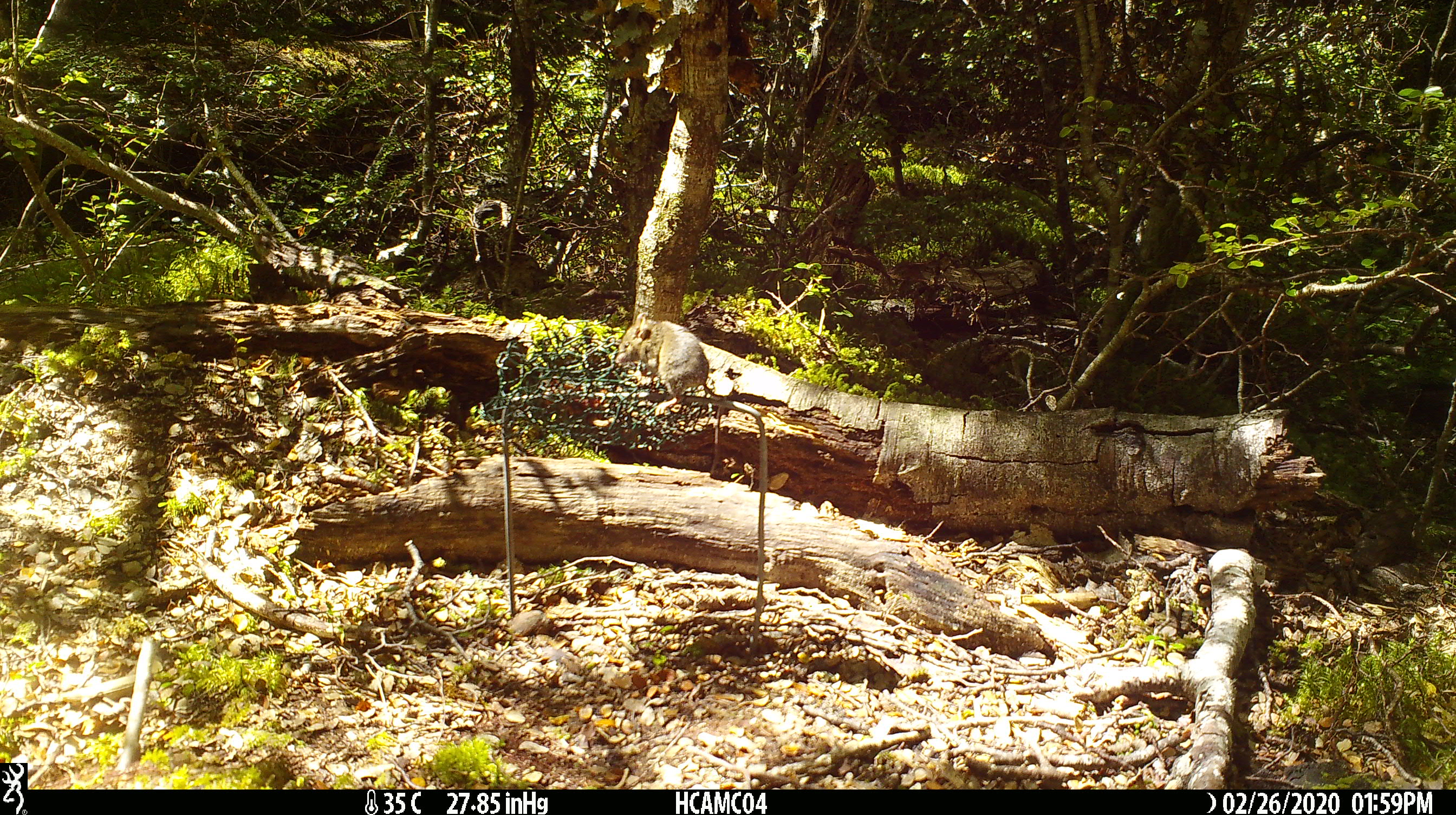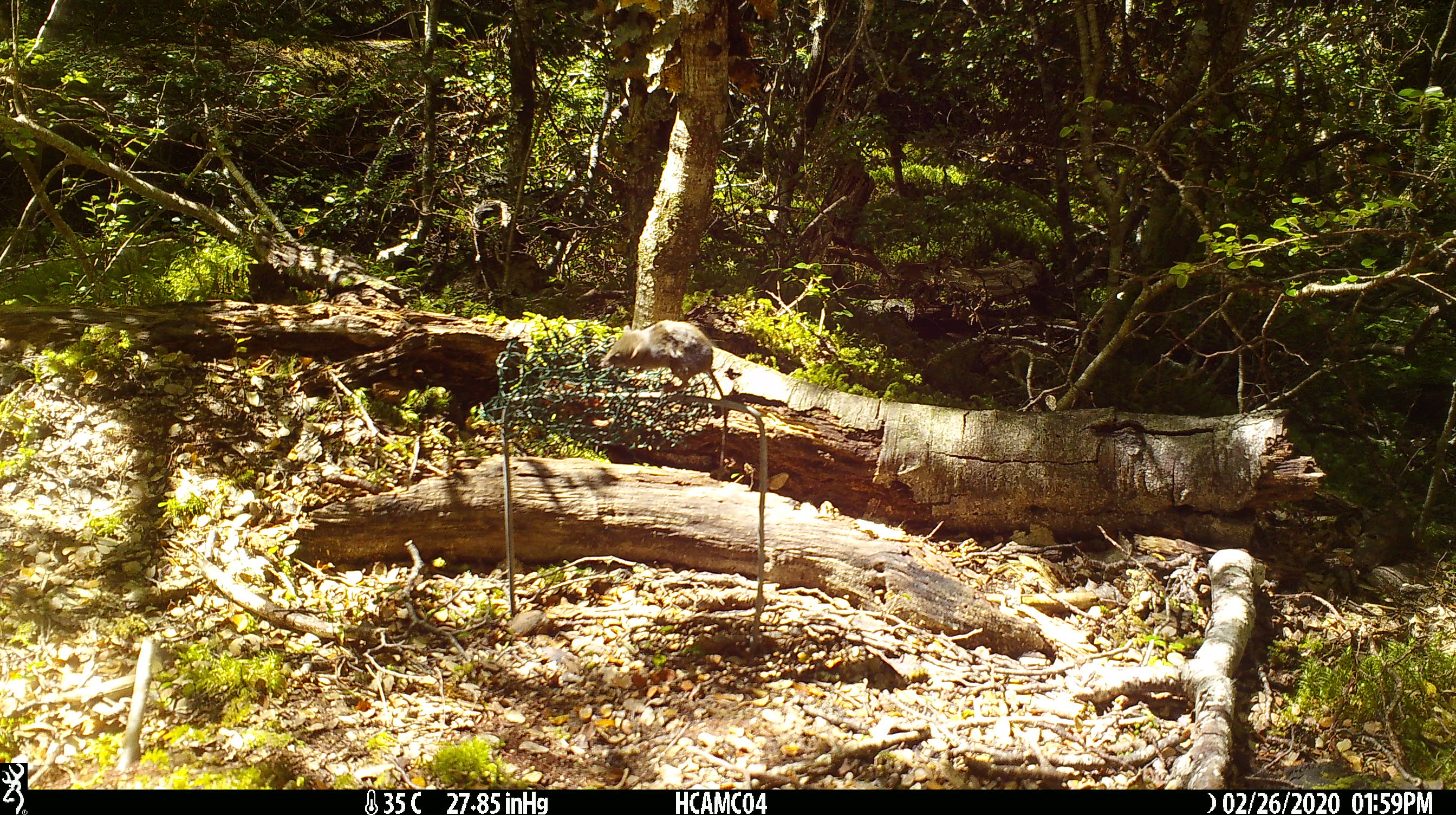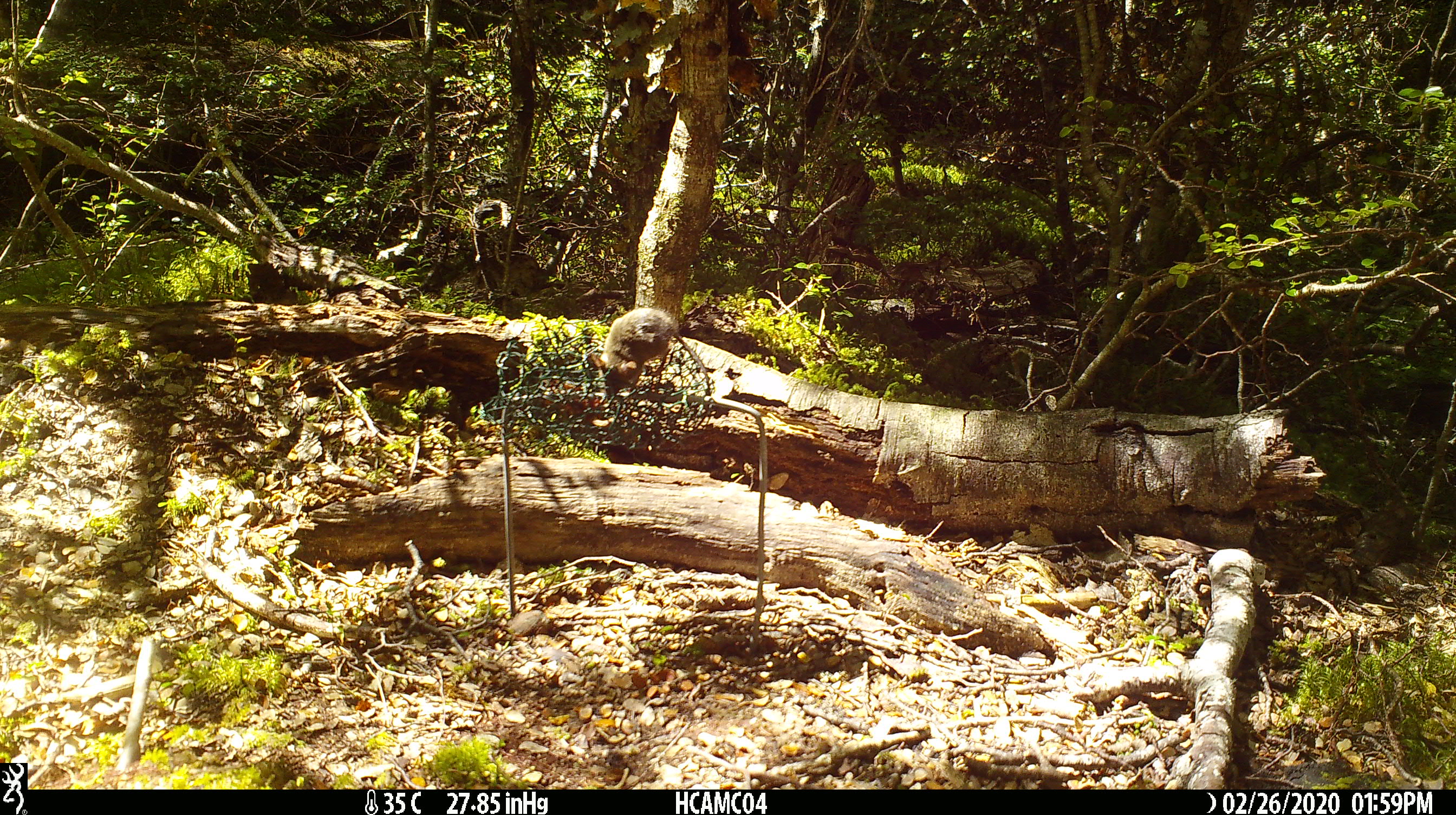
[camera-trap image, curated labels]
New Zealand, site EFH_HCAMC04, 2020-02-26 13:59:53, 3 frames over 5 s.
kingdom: Animalia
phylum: Chordata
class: Mammalia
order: Rodentia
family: Muridae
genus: Mus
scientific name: Mus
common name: mouse